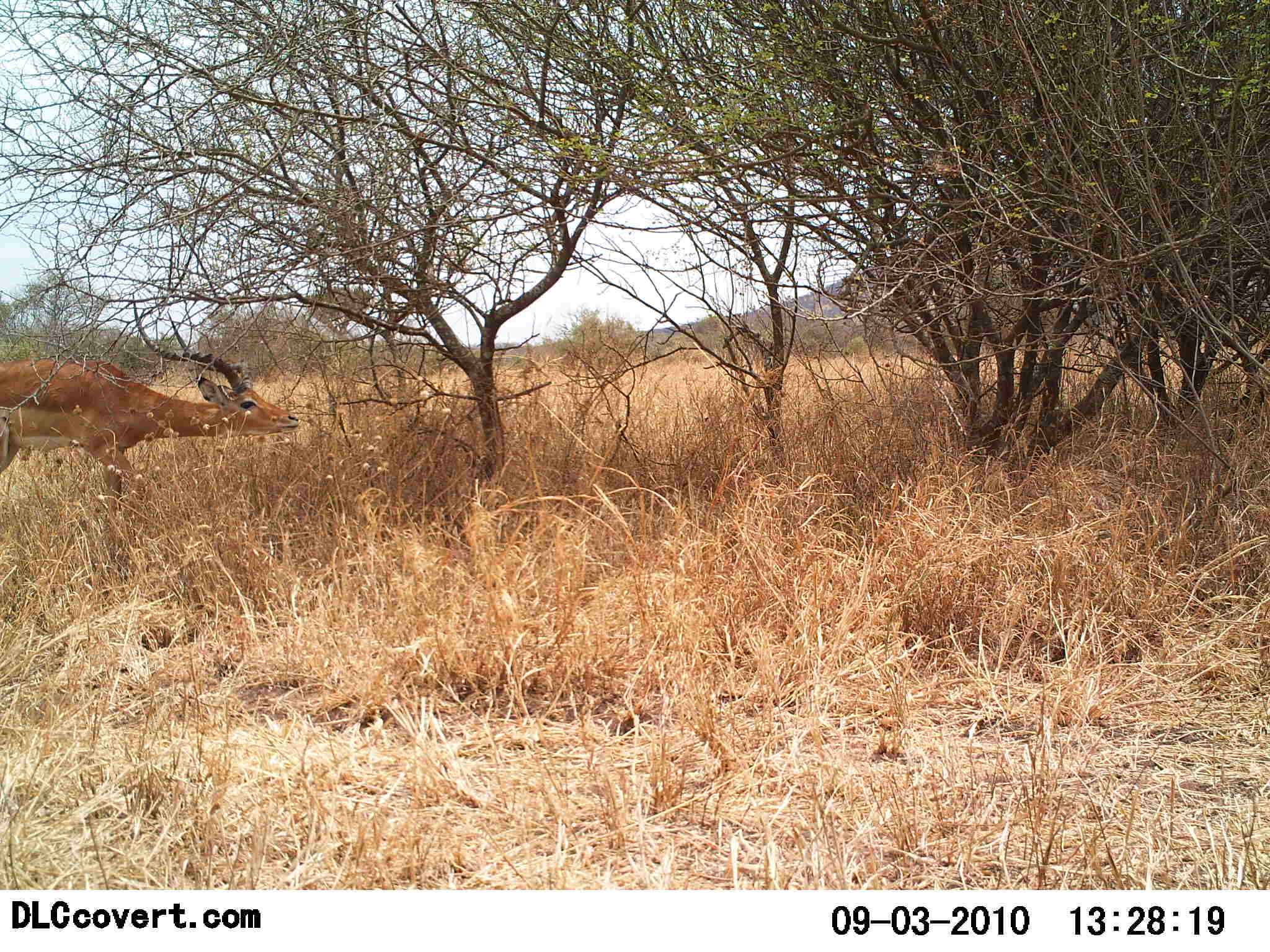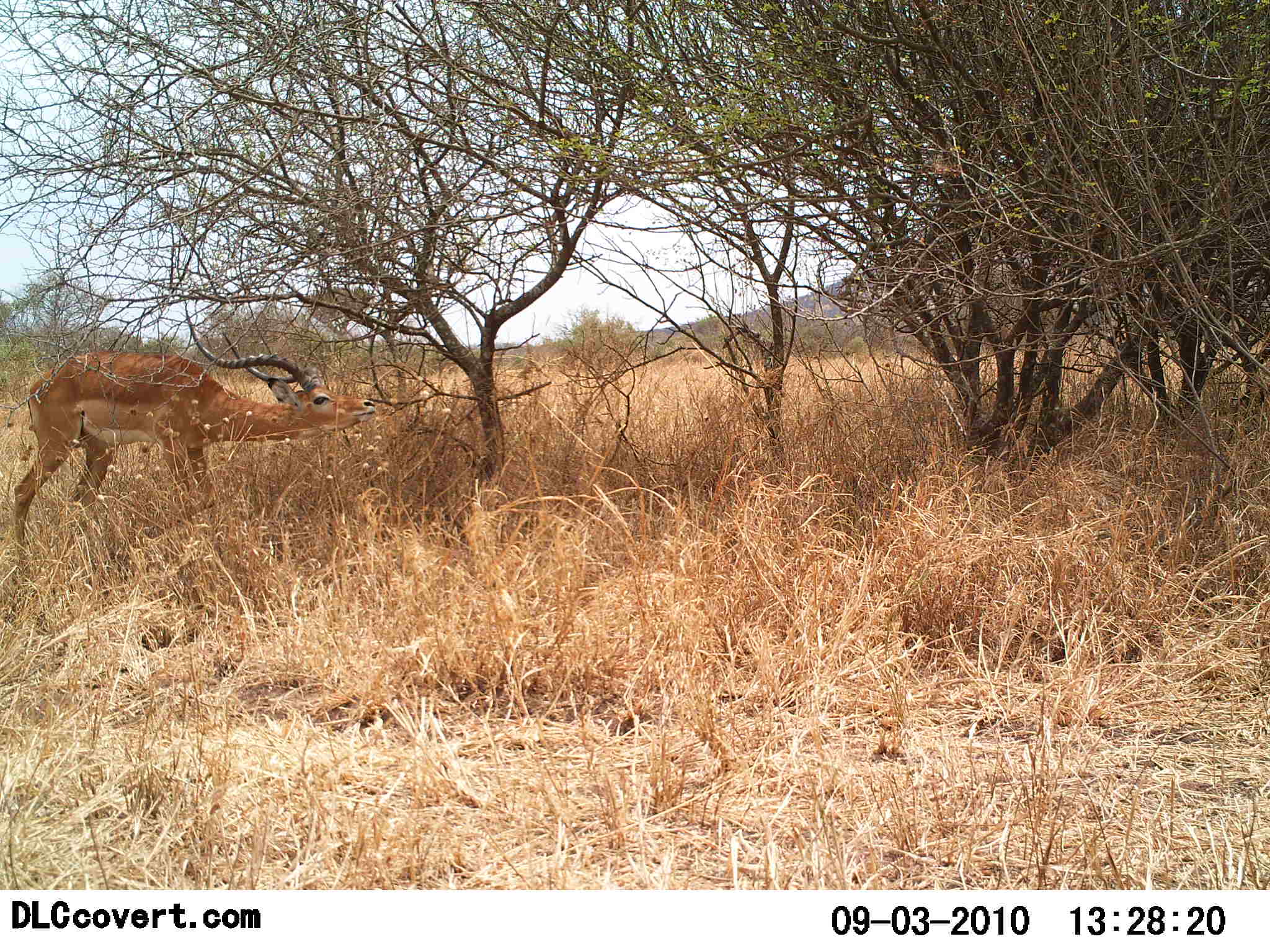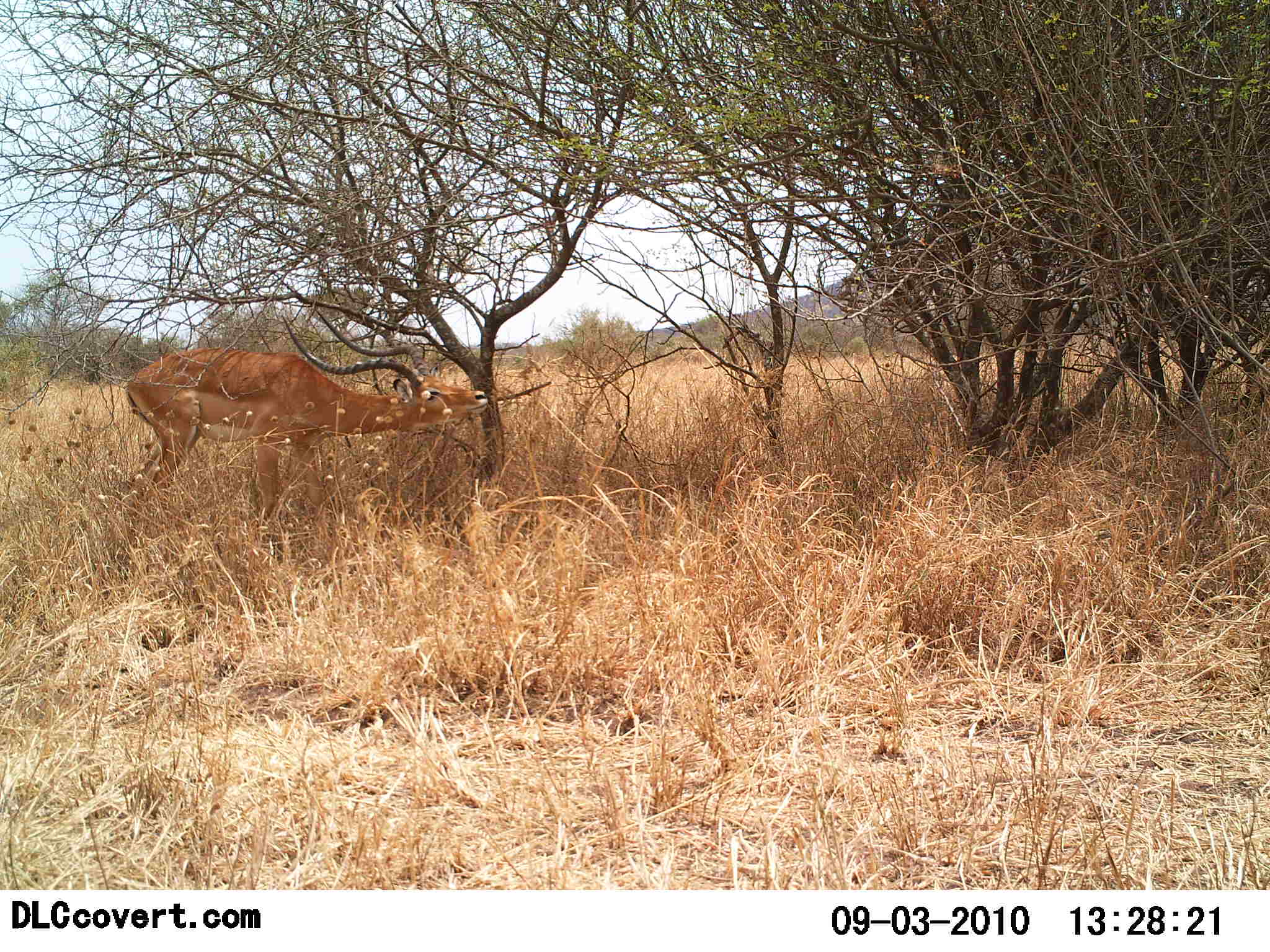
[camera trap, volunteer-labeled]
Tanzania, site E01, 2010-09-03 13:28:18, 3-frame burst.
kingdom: Animalia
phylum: Chordata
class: Mammalia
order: Artiodactyla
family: Bovidae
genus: Aepyceros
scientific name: Aepyceros melampus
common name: impala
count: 1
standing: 20%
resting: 0%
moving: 20%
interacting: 0%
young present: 0%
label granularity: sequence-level